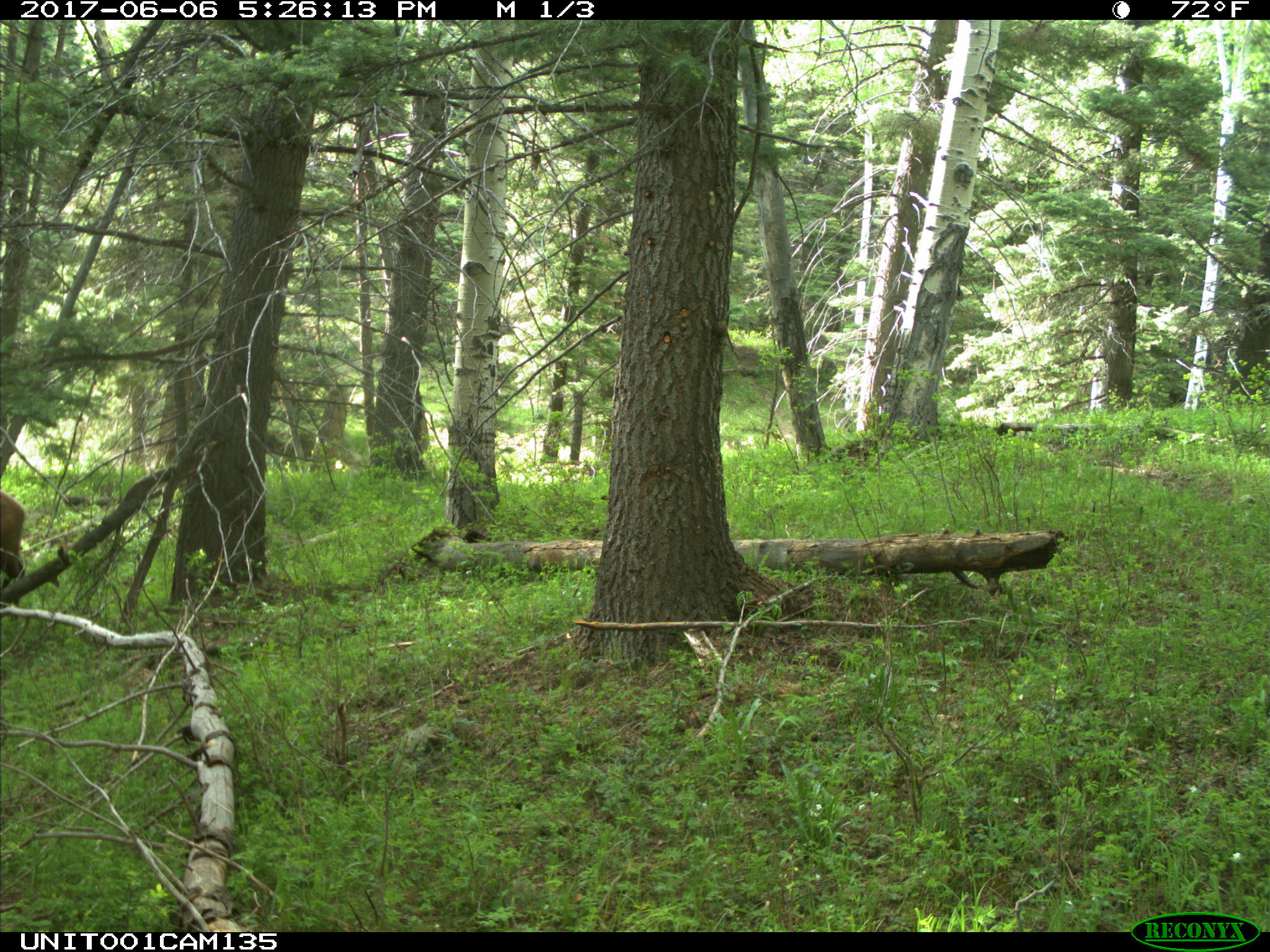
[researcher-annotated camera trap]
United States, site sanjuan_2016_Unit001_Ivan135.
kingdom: Animalia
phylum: Chordata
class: Mammalia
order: Artiodactyla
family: Cervidae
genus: Cervus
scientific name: Cervus elaphus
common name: red deer